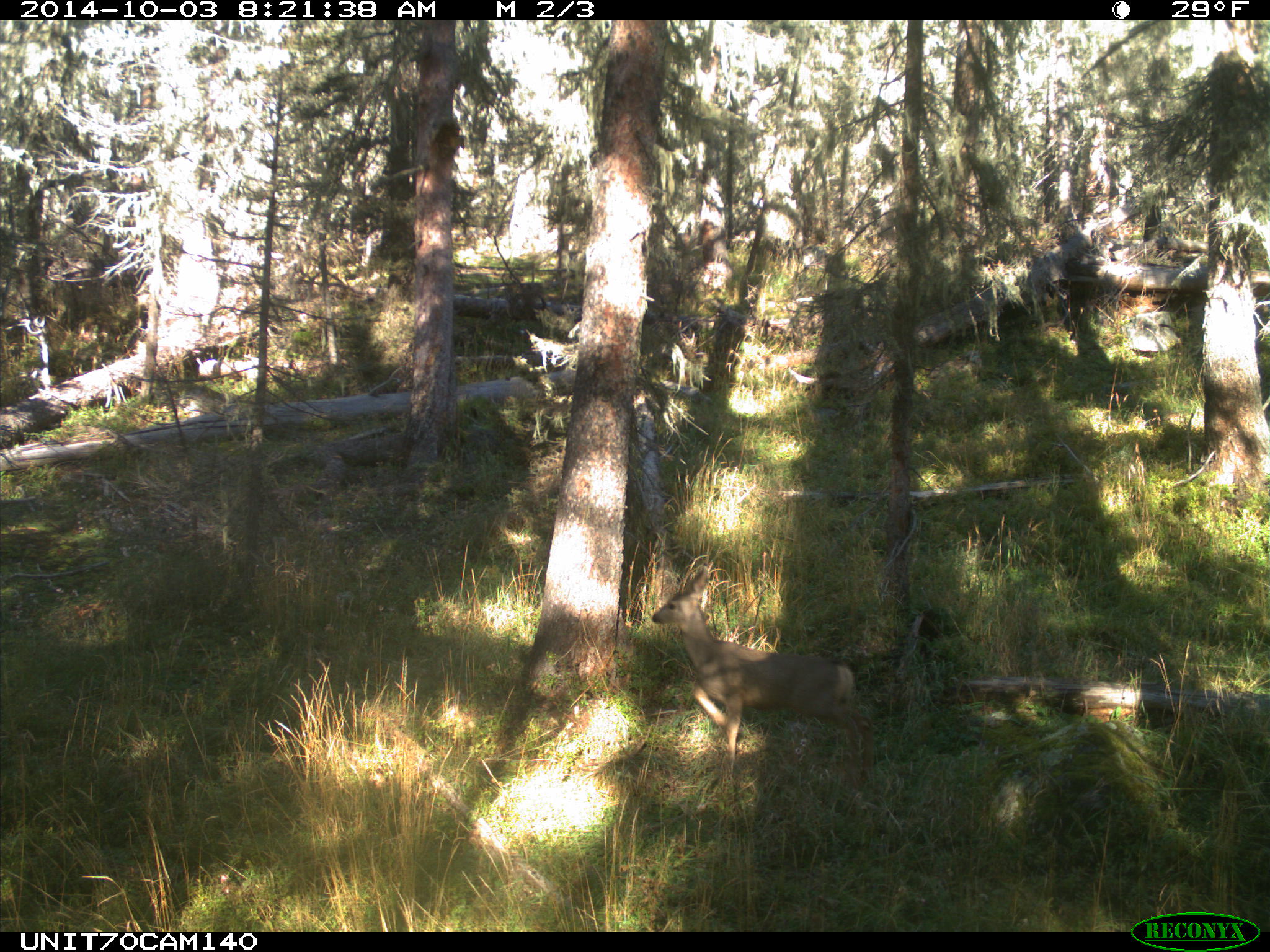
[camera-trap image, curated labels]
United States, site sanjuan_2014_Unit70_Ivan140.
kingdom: Animalia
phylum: Chordata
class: Mammalia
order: Artiodactyla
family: Cervidae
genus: Odocoileus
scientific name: Odocoileus hemionus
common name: mule deer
Odocoileus hemionus (mule deer).